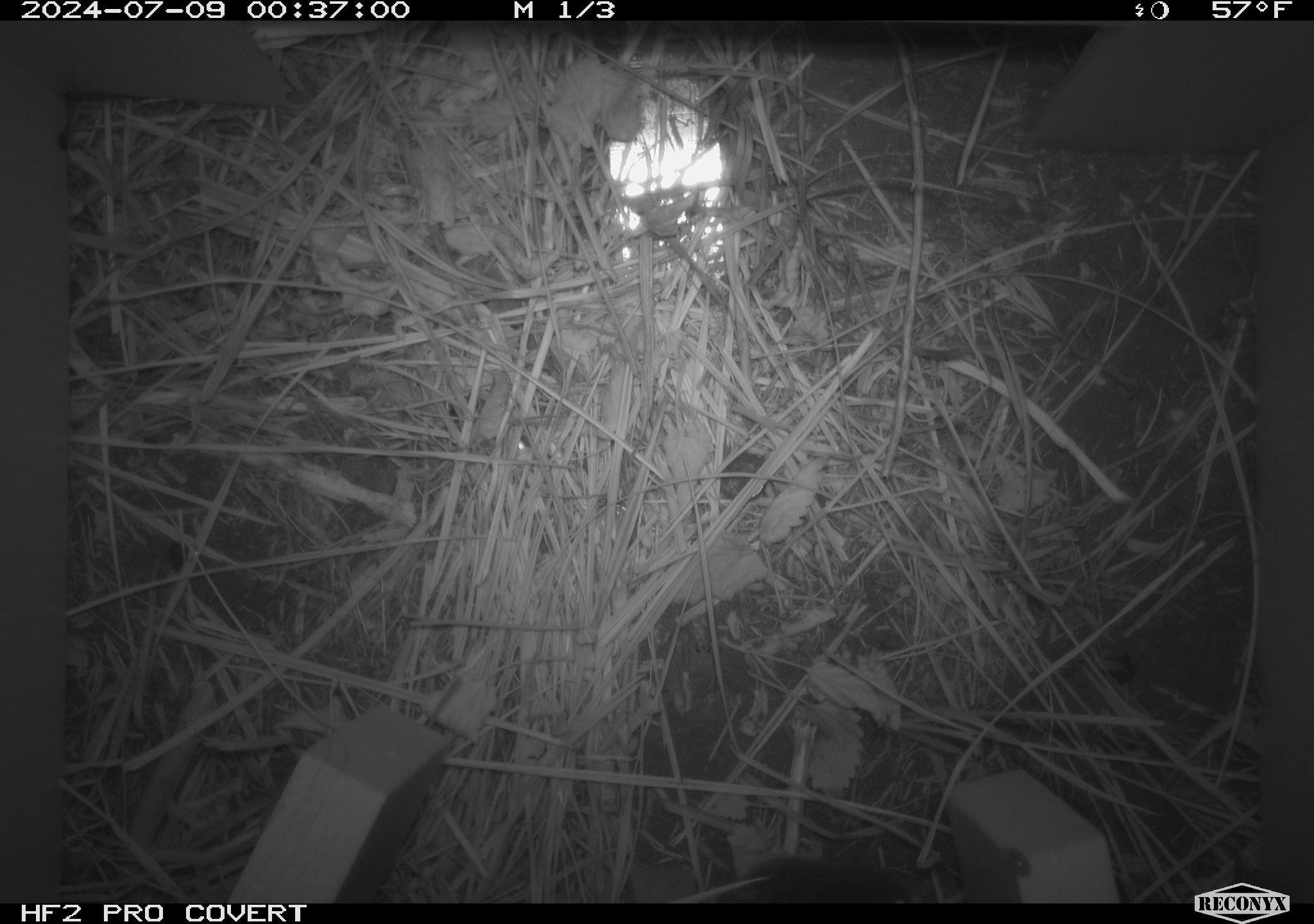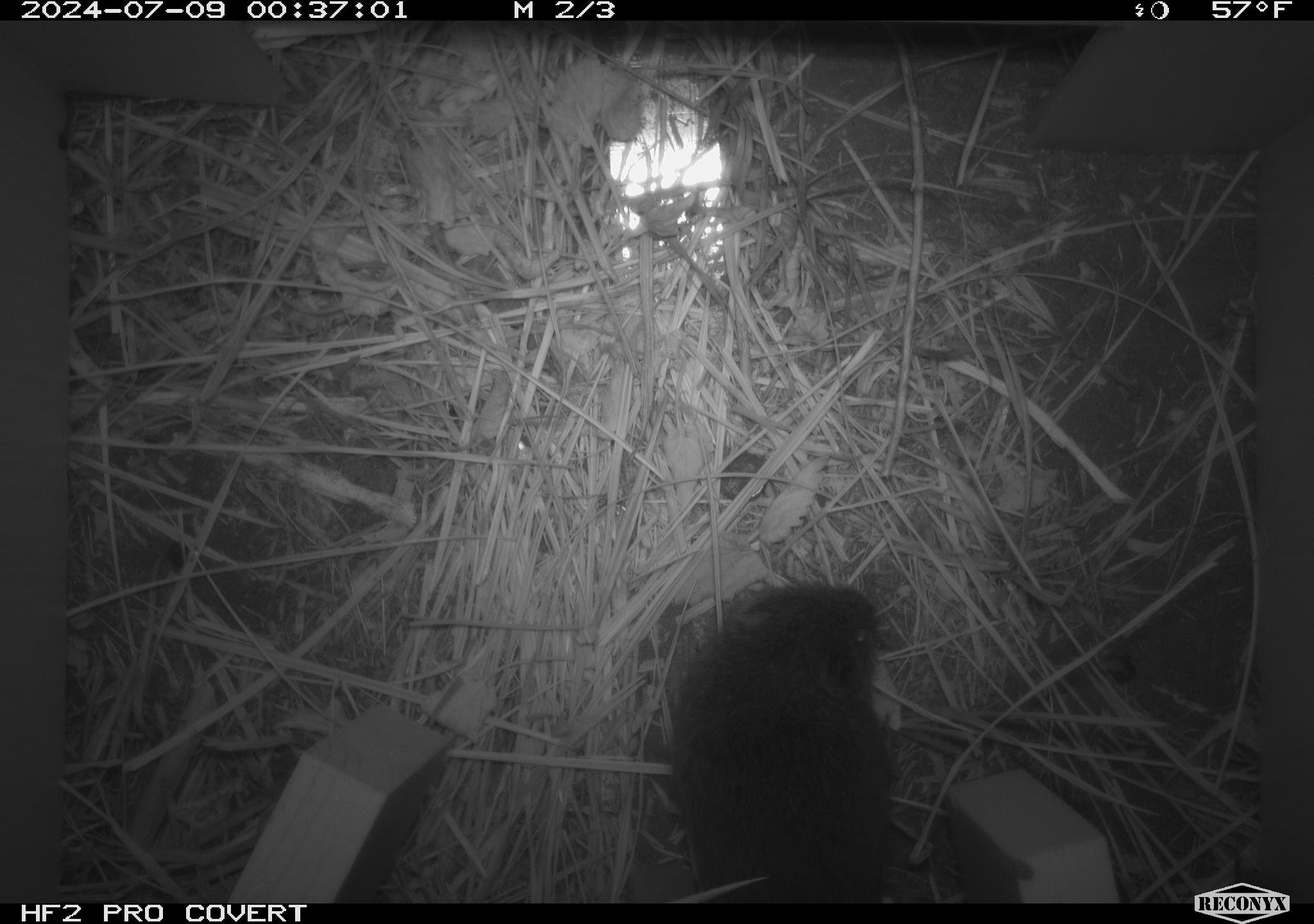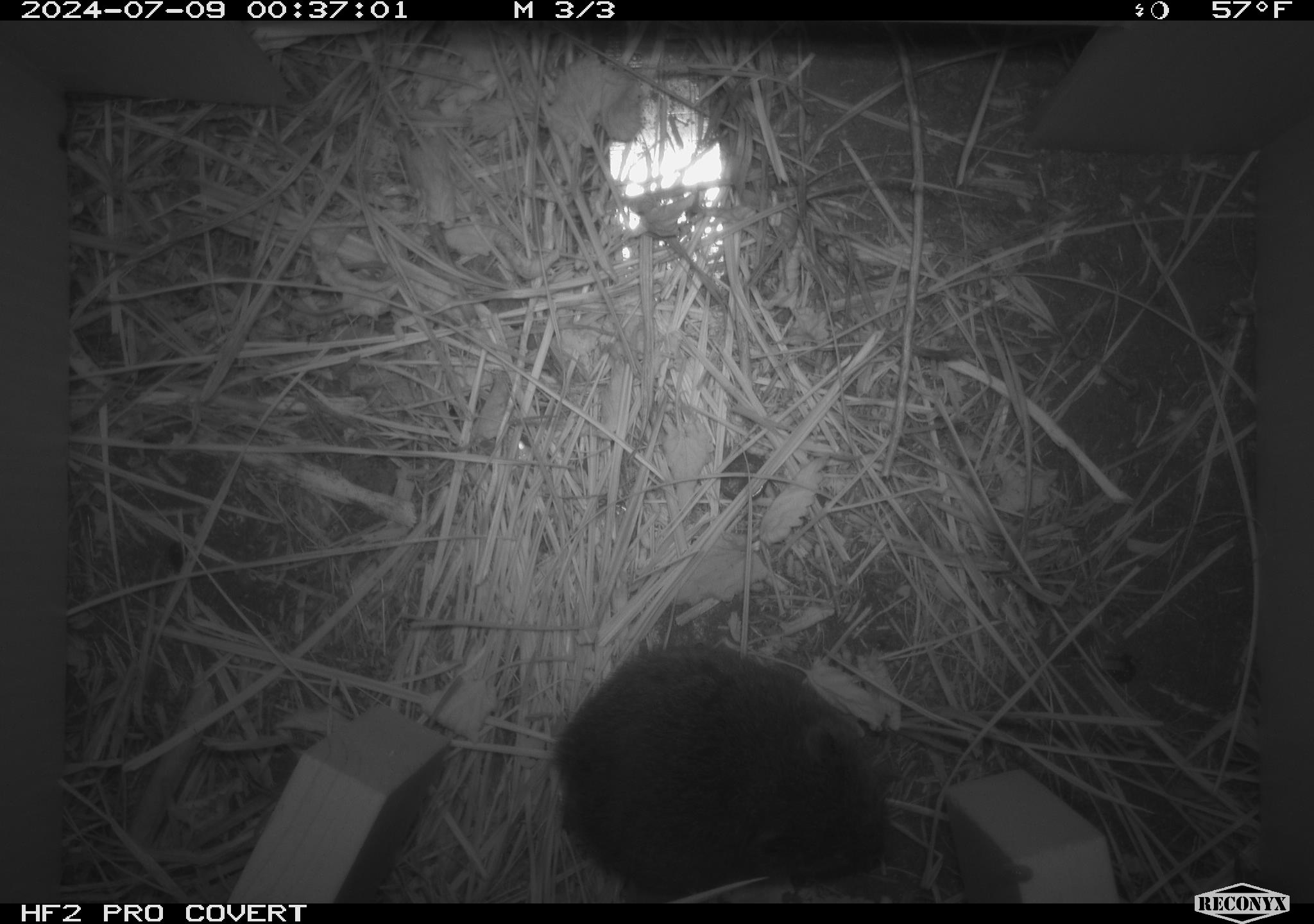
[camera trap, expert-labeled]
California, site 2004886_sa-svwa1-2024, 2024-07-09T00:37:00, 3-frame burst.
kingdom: Animalia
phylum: Chordata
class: Mammalia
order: Rodentia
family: Cricetidae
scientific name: Arvicolinae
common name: voles, lemmings, and muskrats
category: arvicolinae subfamily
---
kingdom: Animalia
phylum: Arthropoda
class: Malacostraca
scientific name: Malacostraca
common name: amphipods, crabs, isopods, krill, lobsters and shrimps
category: malacostracan